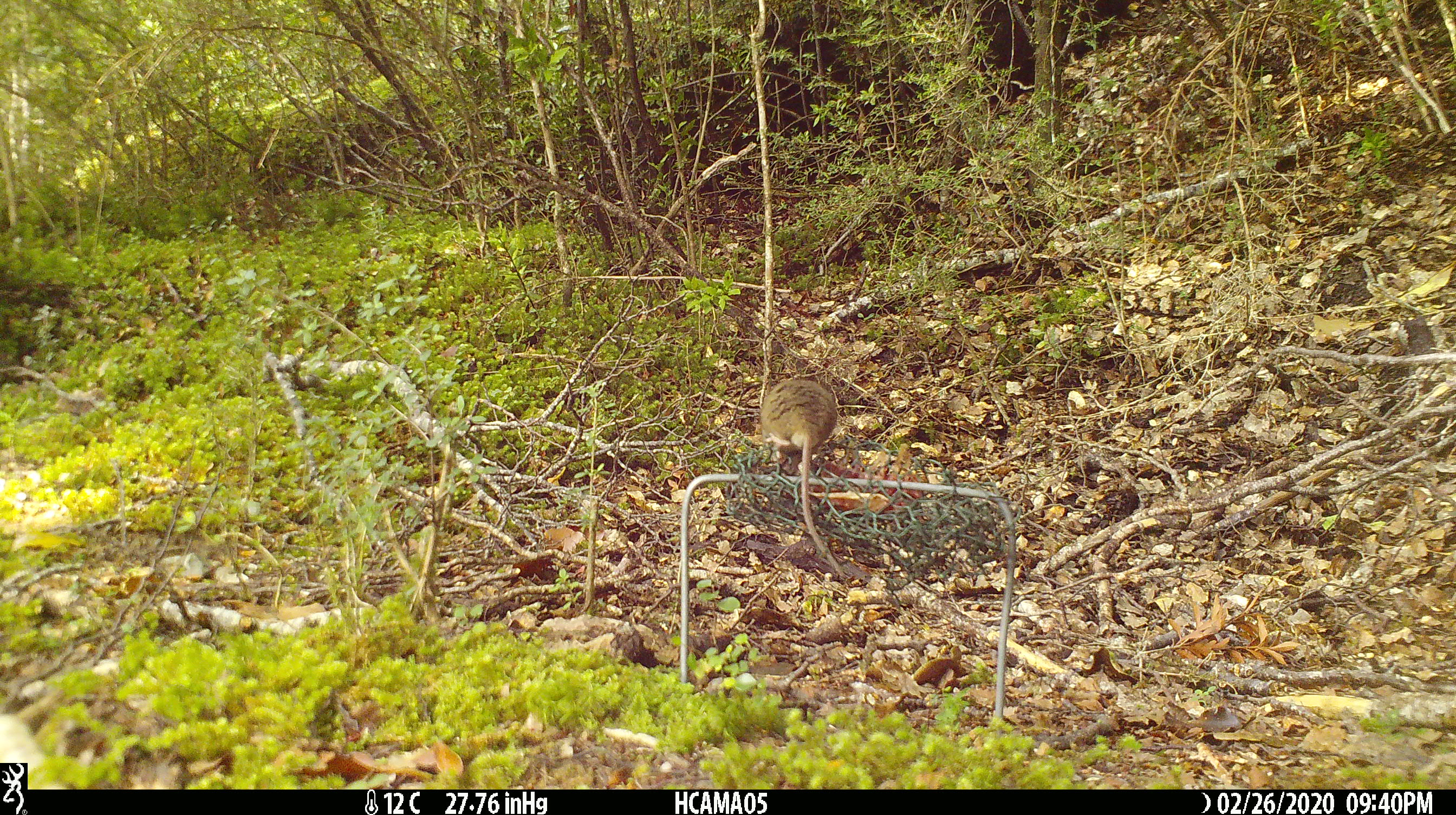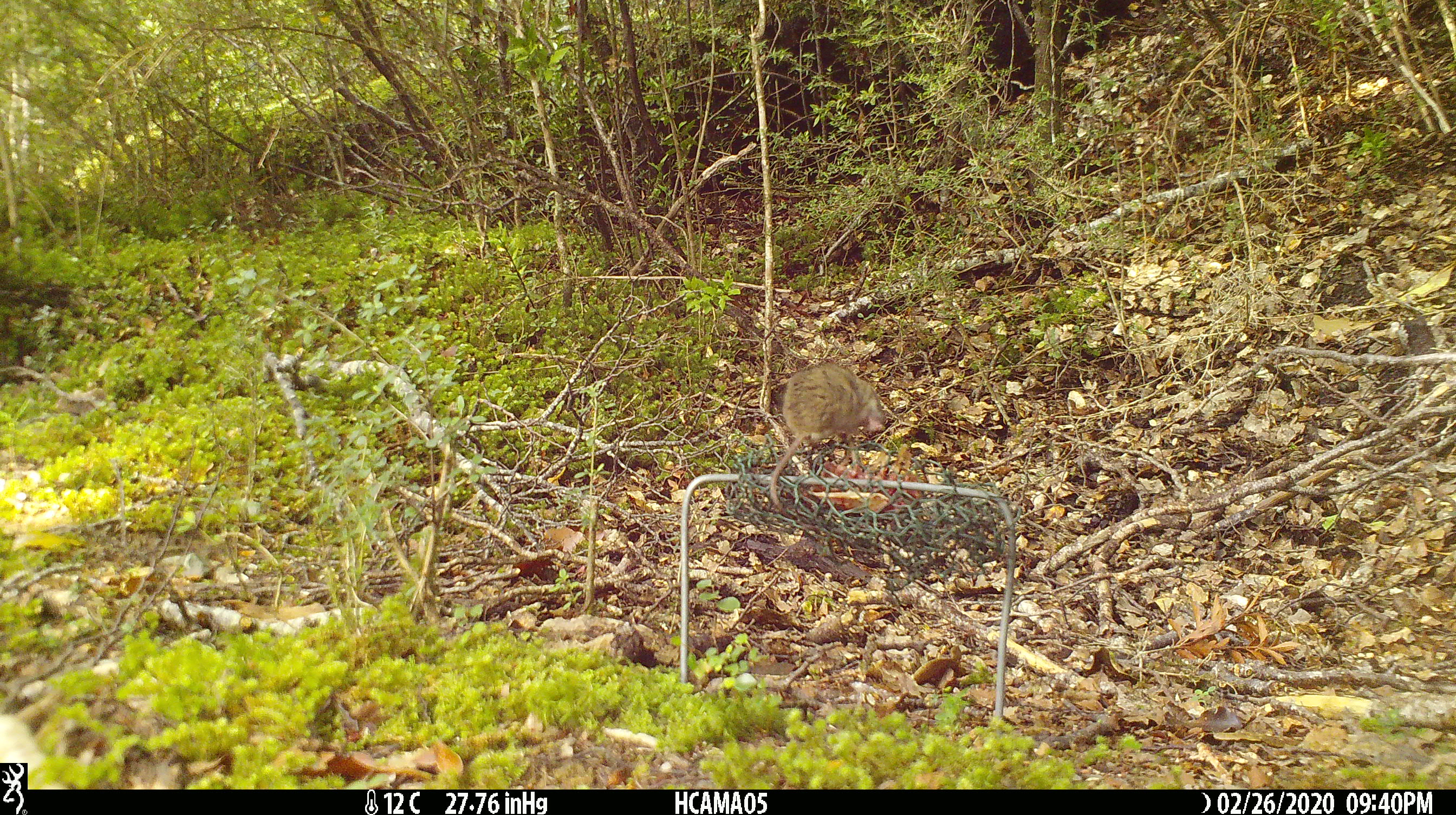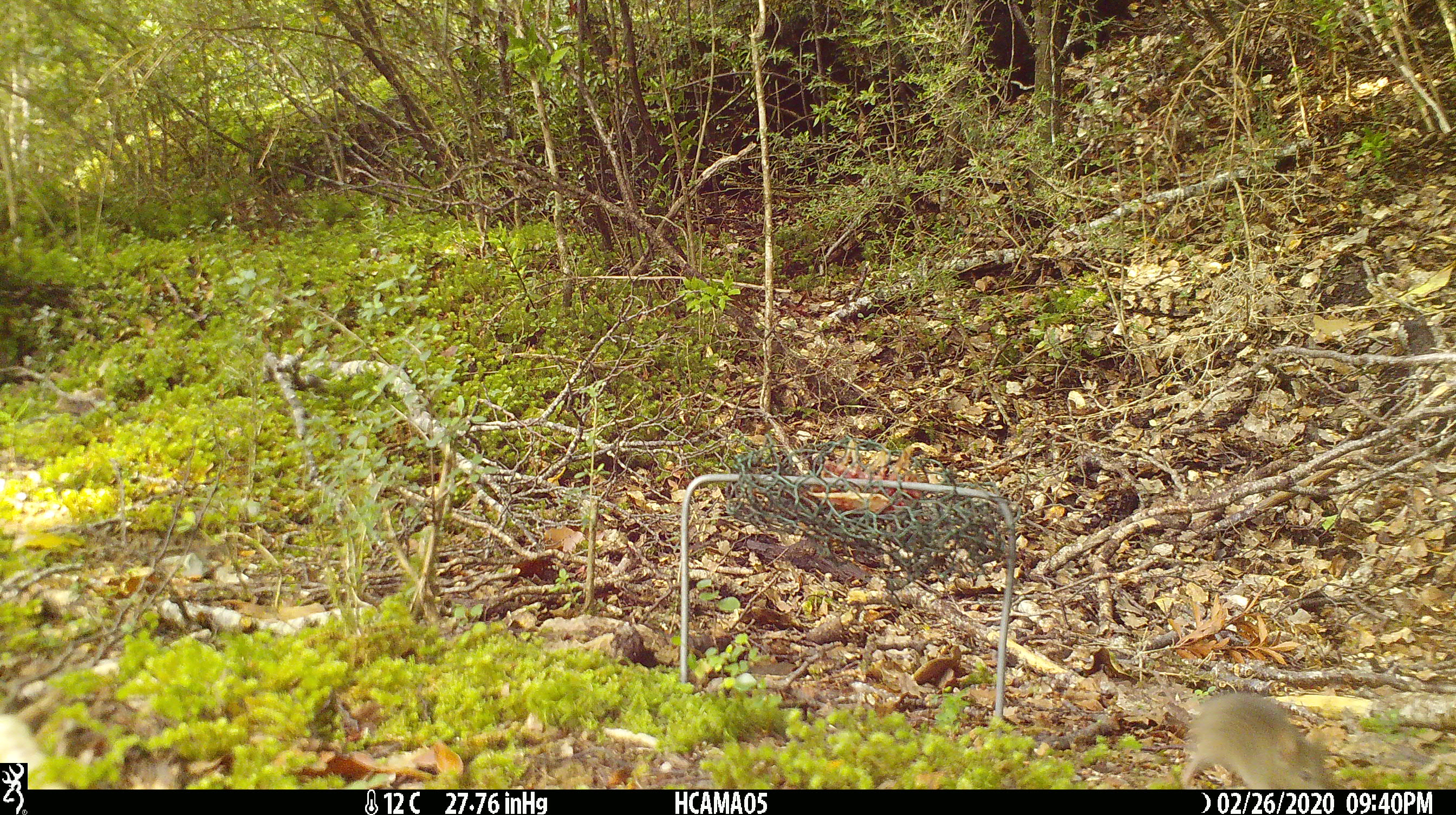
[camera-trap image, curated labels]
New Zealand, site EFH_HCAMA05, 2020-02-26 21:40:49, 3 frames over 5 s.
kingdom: Animalia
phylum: Chordata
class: Mammalia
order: Rodentia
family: Muridae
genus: Mus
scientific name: Mus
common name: mouse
Mouse (Mus).